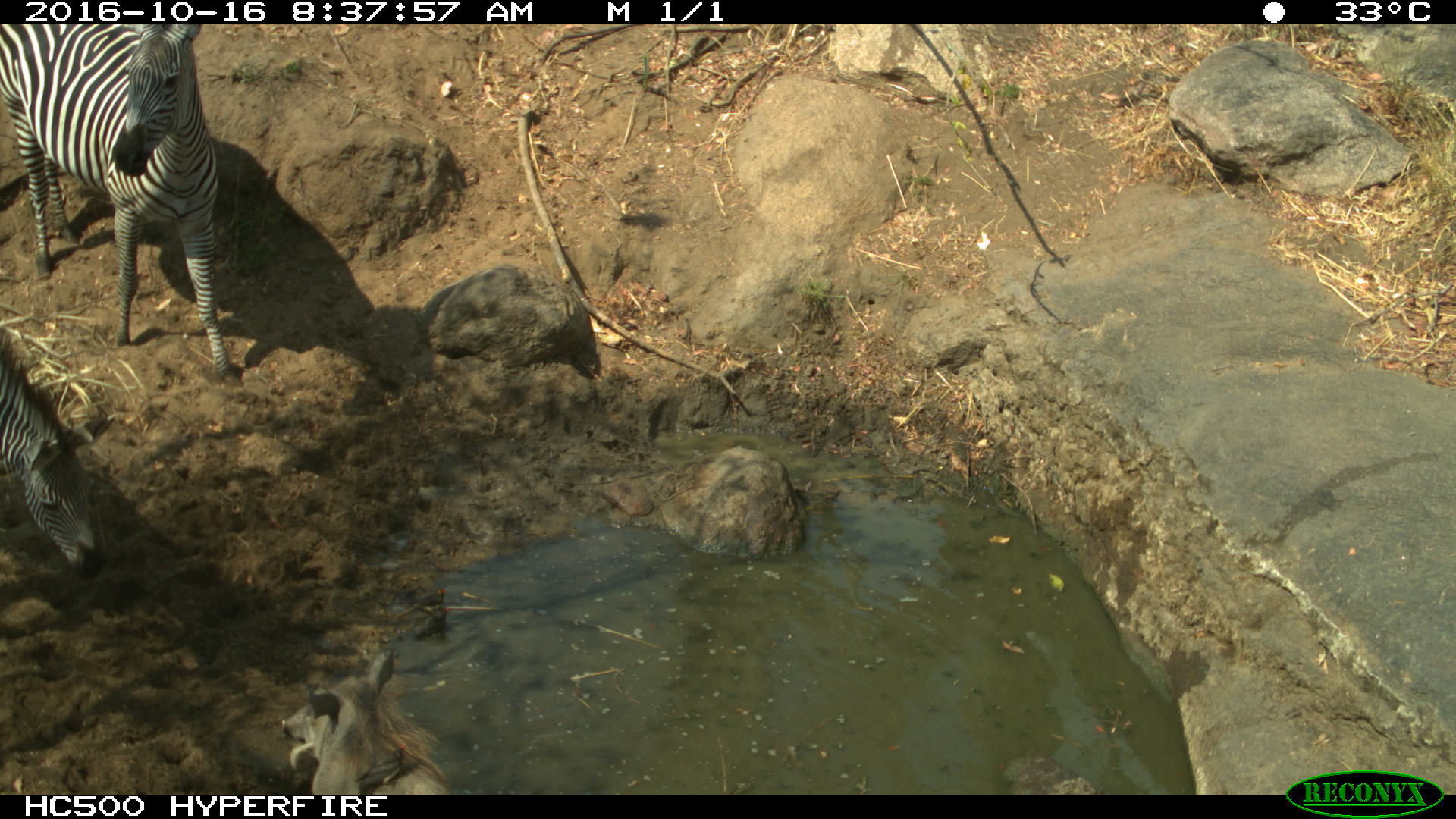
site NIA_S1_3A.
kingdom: Animalia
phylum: Chordata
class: Mammalia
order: Artiodactyla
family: Suidae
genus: Phacochoerus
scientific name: Phacochoerus africanus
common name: warthog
Warthog (Phacochoerus africanus), count 1. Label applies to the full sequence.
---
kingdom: Animalia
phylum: Chordata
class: Mammalia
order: Perissodactyla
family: Equidae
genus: Equus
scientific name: Equus quagga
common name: plains zebra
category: zebraplains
Zebraplains (plains zebra) (Equus quagga), count 2. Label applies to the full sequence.